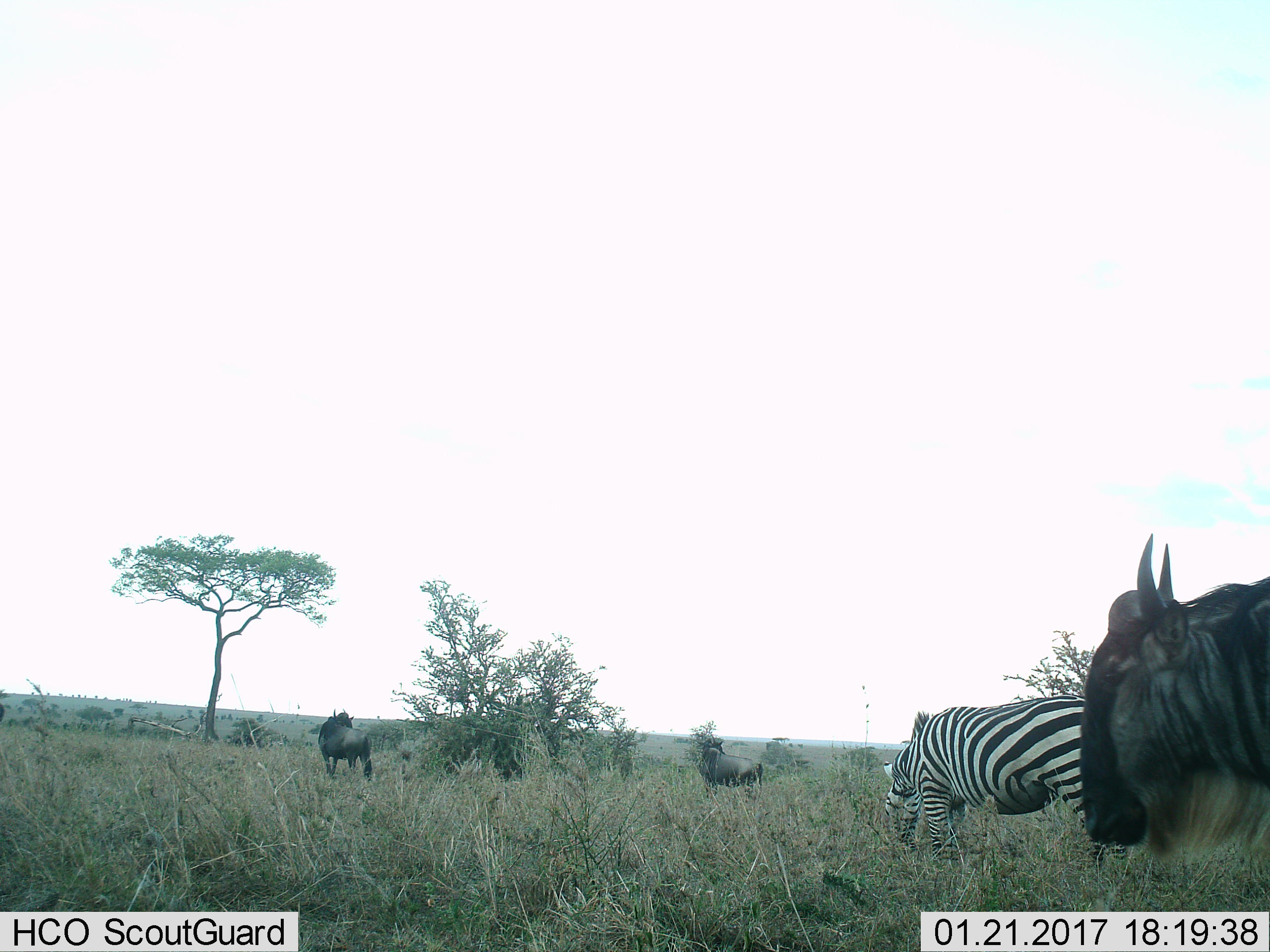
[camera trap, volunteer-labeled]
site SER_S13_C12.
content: unidentified animal